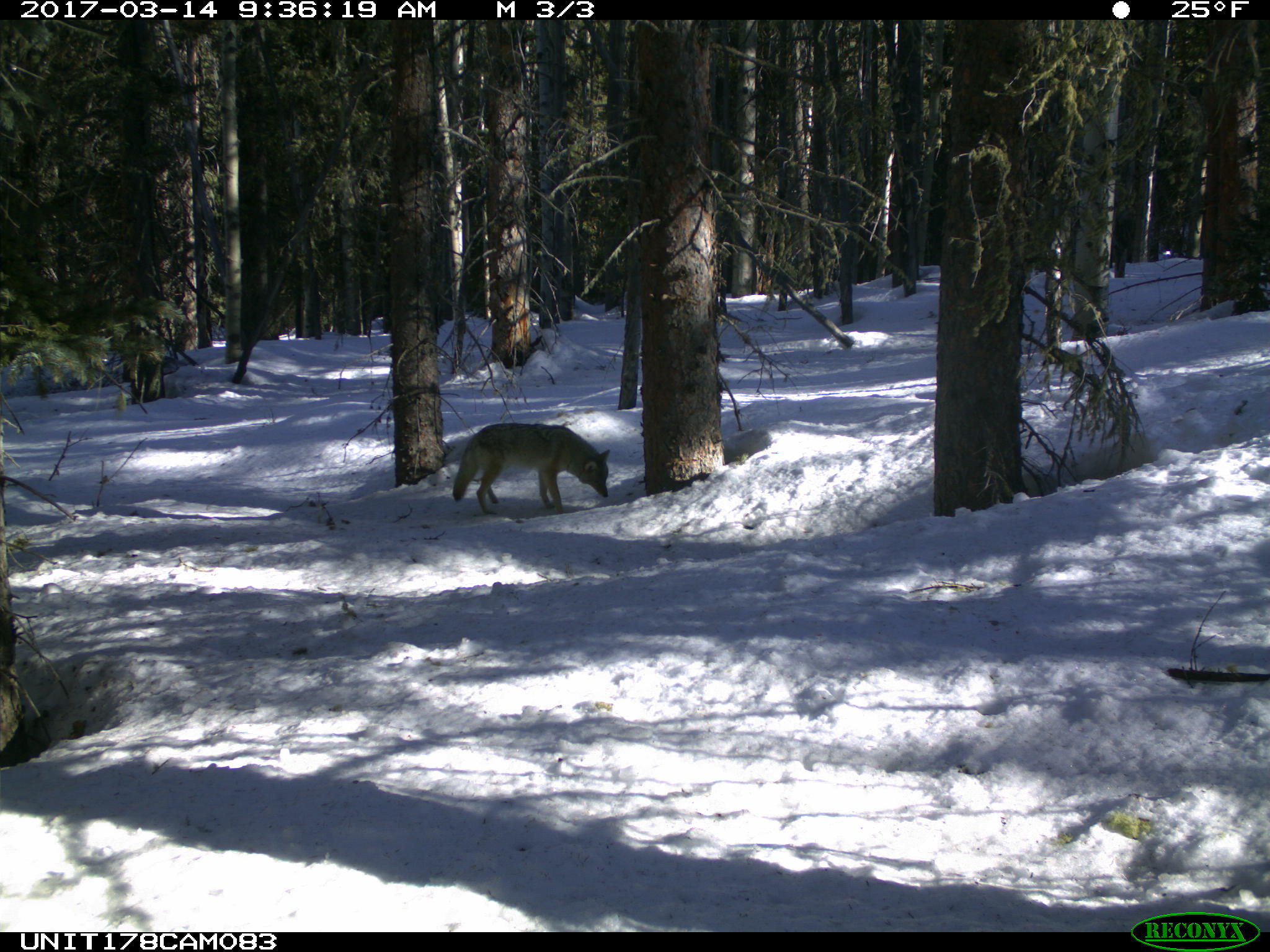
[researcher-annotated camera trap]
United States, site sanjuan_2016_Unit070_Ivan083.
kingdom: Animalia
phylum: Chordata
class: Mammalia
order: Carnivora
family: Canidae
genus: Canis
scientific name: Canis latrans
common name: coyote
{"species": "Canis latrans (coyote)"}